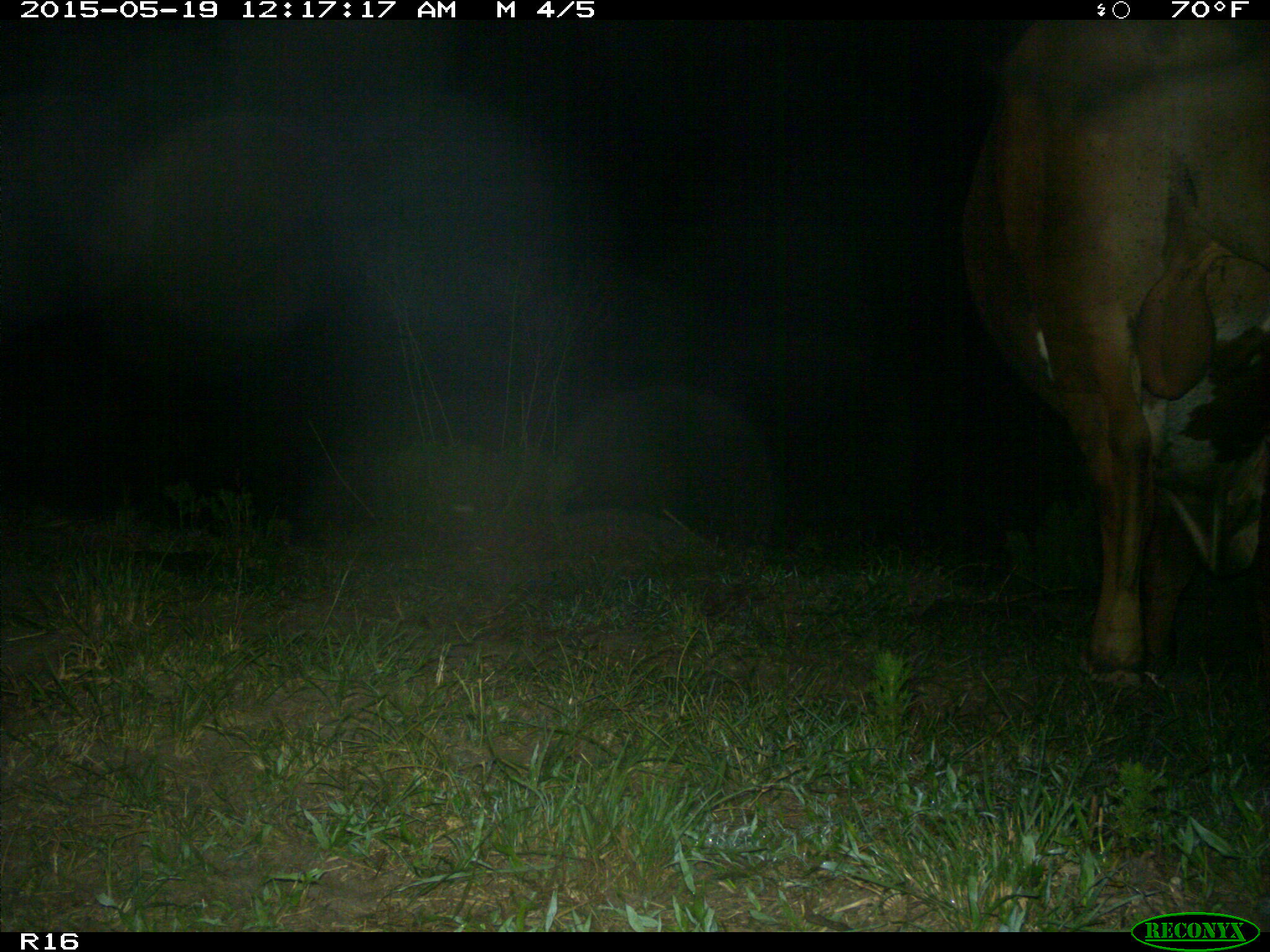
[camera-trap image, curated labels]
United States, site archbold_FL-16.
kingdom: Animalia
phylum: Chordata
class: Mammalia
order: Artiodactyla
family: Bovidae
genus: Bos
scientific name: Bos taurus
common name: domestic cow